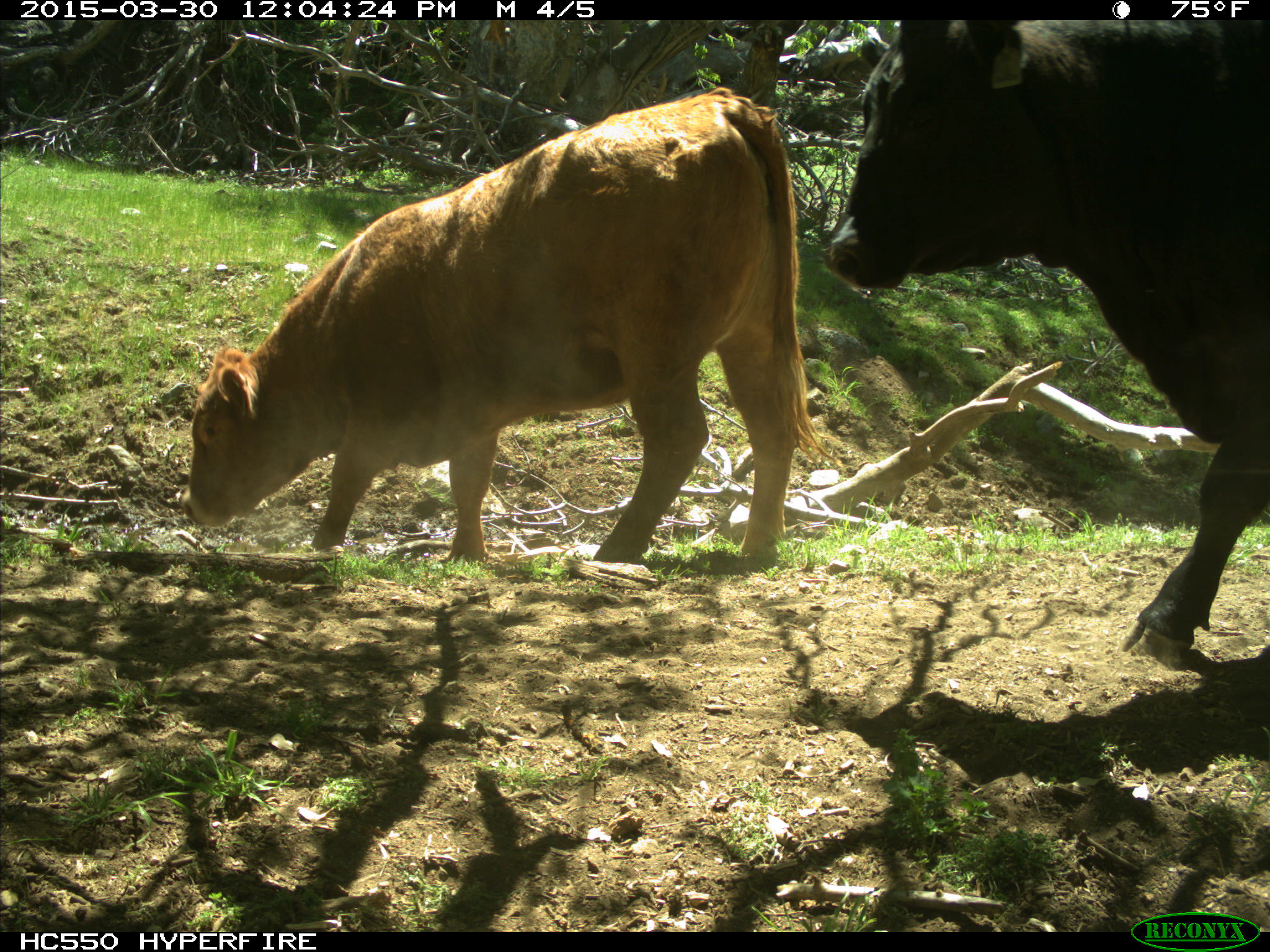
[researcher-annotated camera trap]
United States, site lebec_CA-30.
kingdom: Animalia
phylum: Chordata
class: Mammalia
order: Artiodactyla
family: Bovidae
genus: Bos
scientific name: Bos taurus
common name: domestic cow